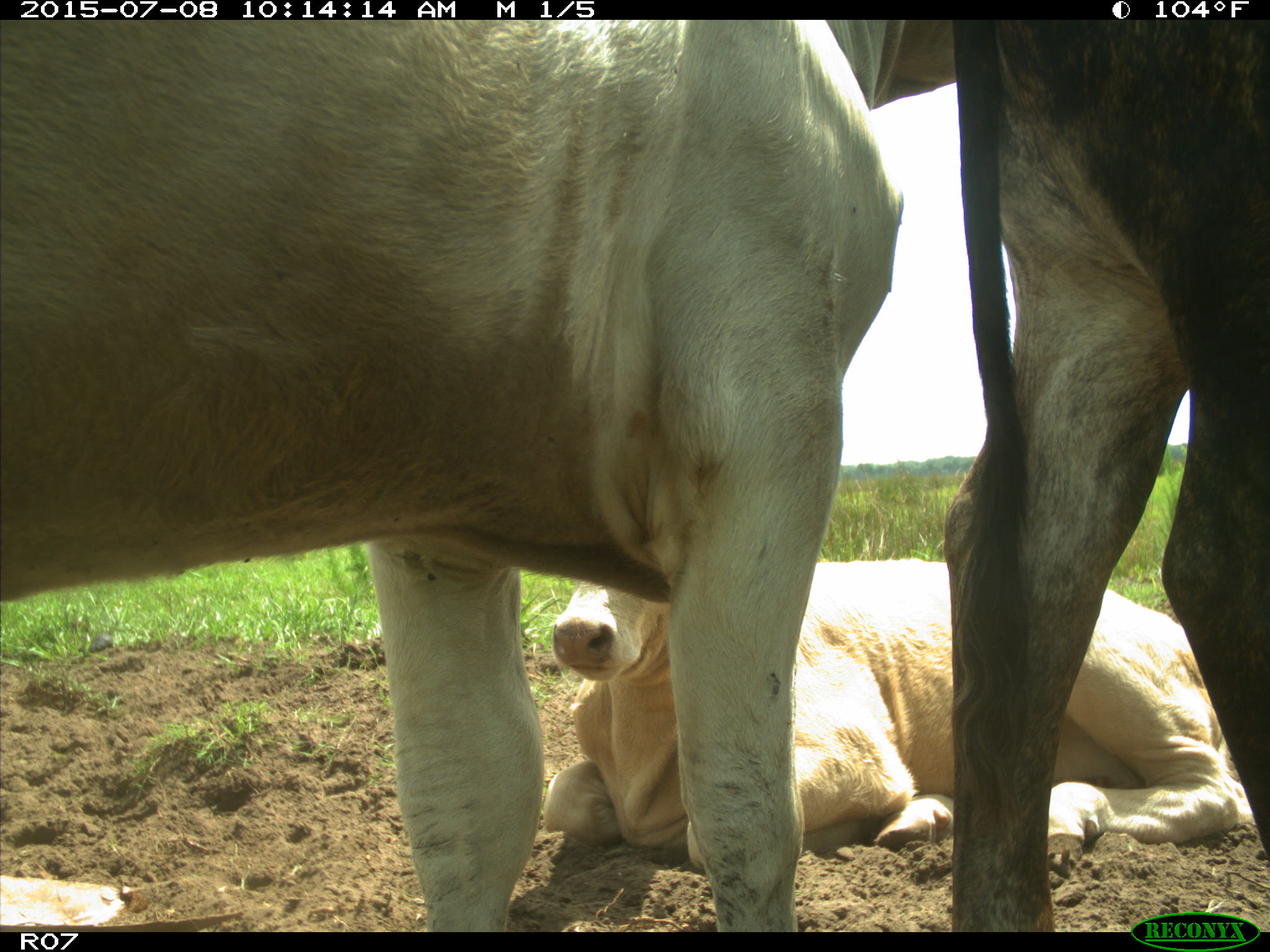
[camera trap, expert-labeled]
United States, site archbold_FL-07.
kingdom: Animalia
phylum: Chordata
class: Mammalia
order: Artiodactyla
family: Bovidae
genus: Bos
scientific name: Bos taurus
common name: domestic cow